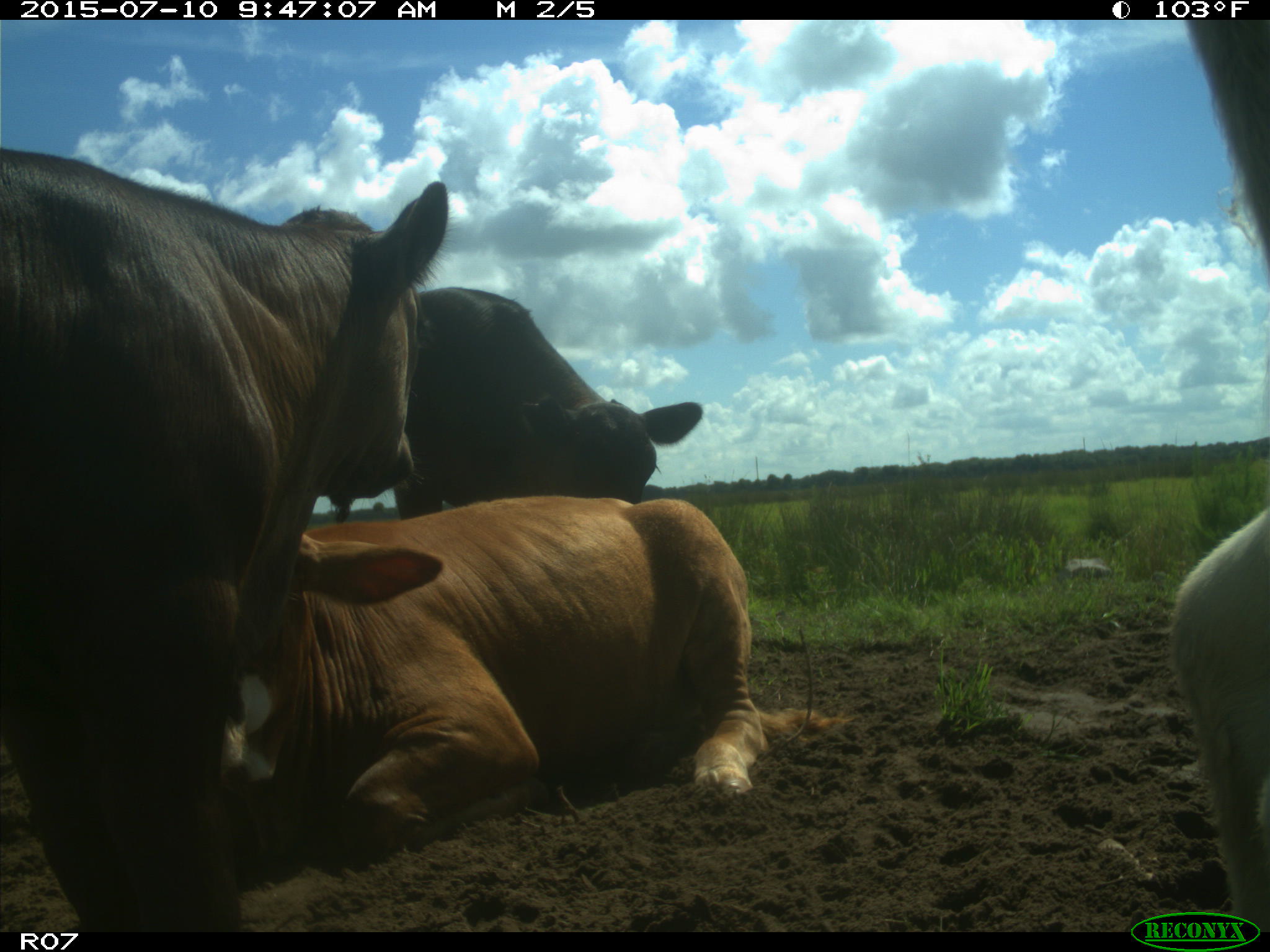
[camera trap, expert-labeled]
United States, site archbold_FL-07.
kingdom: Animalia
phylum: Chordata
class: Mammalia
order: Artiodactyla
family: Bovidae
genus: Bos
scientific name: Bos taurus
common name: domestic cow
Bos taurus (domestic cow).